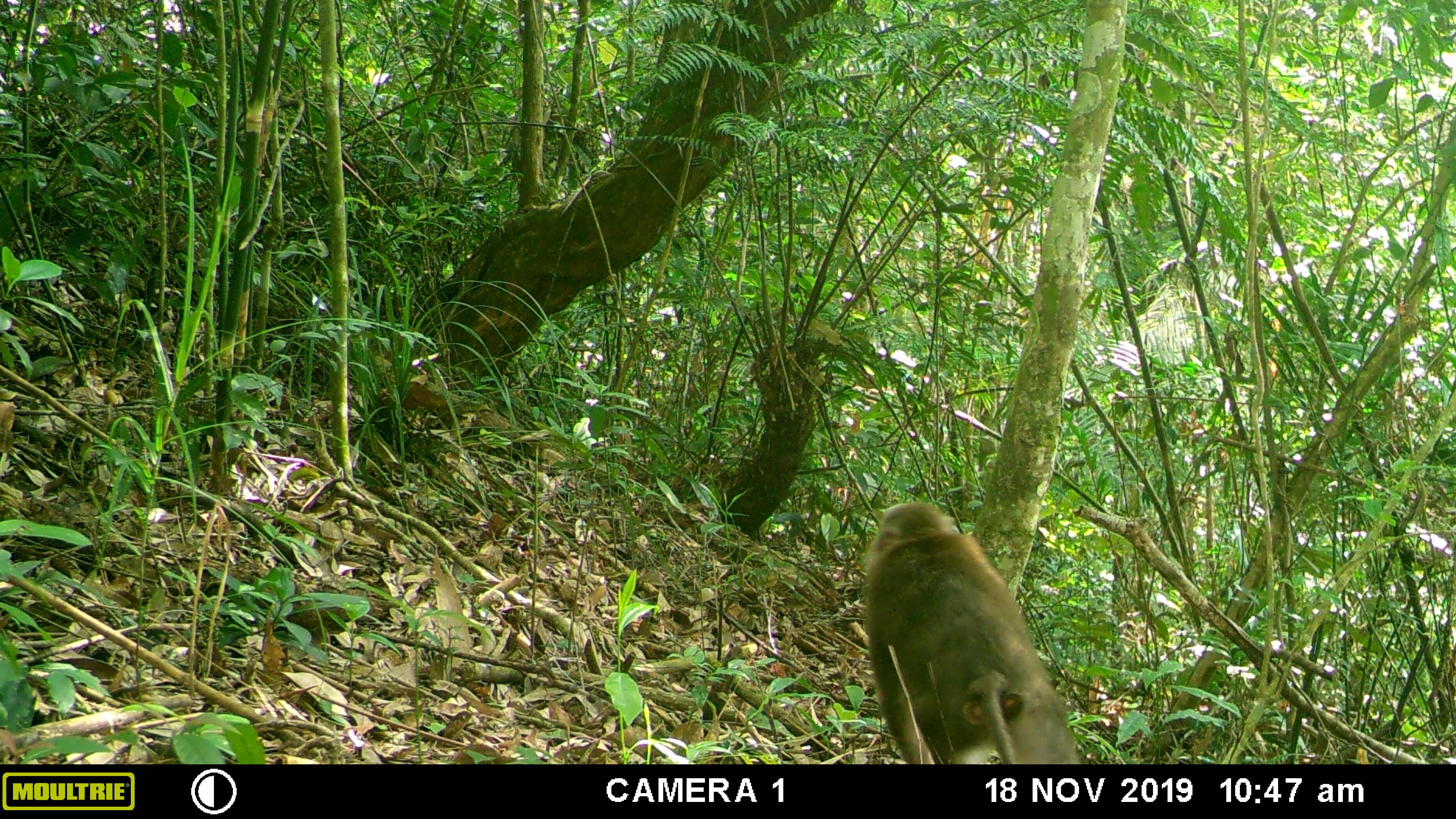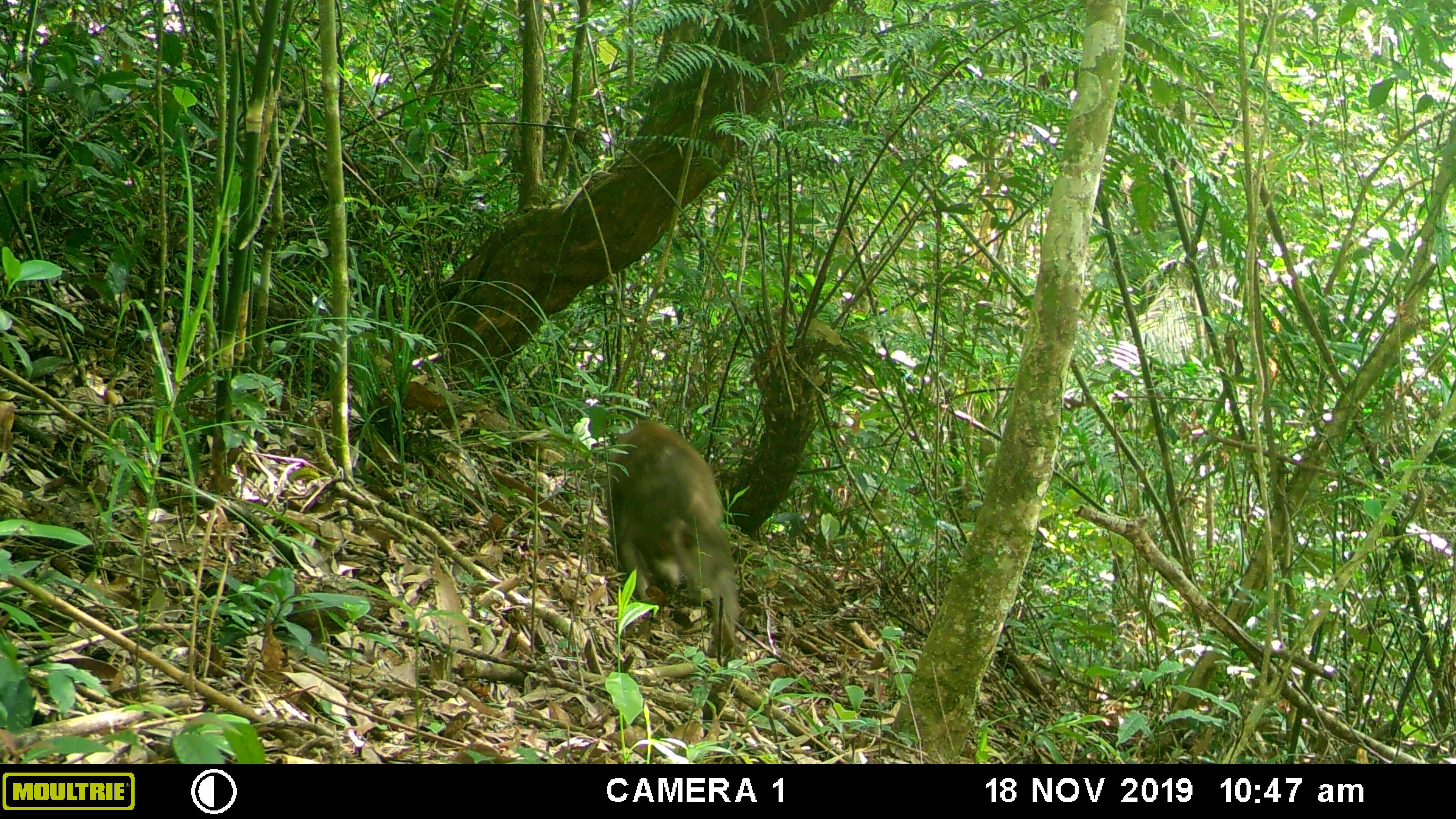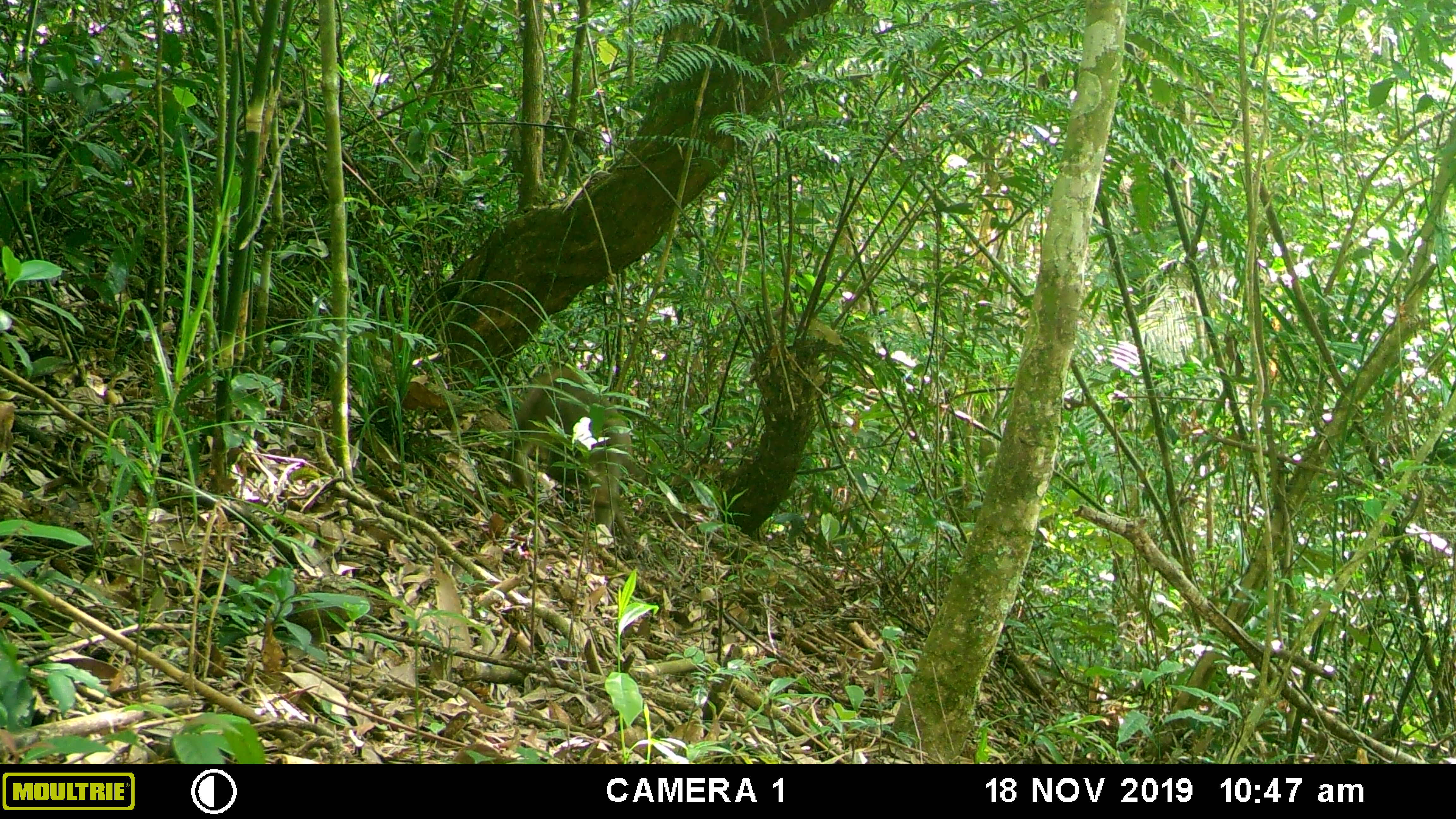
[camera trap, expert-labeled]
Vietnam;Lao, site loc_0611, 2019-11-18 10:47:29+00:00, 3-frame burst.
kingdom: Animalia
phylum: Chordata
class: Mammalia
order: Primates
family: Cercopithecidae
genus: Macaca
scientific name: Macaca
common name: macaques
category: assam or rhesus macaque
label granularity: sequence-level